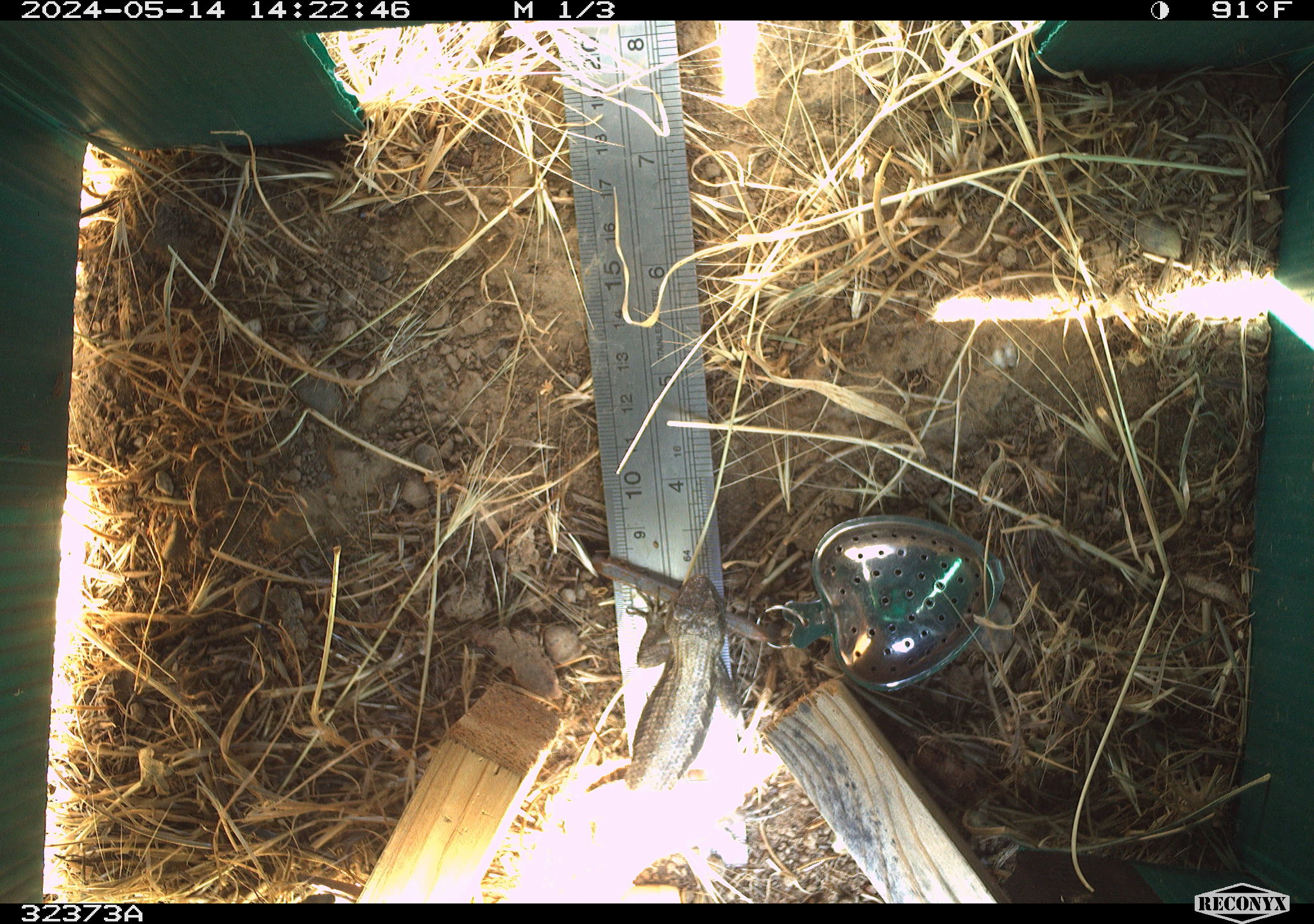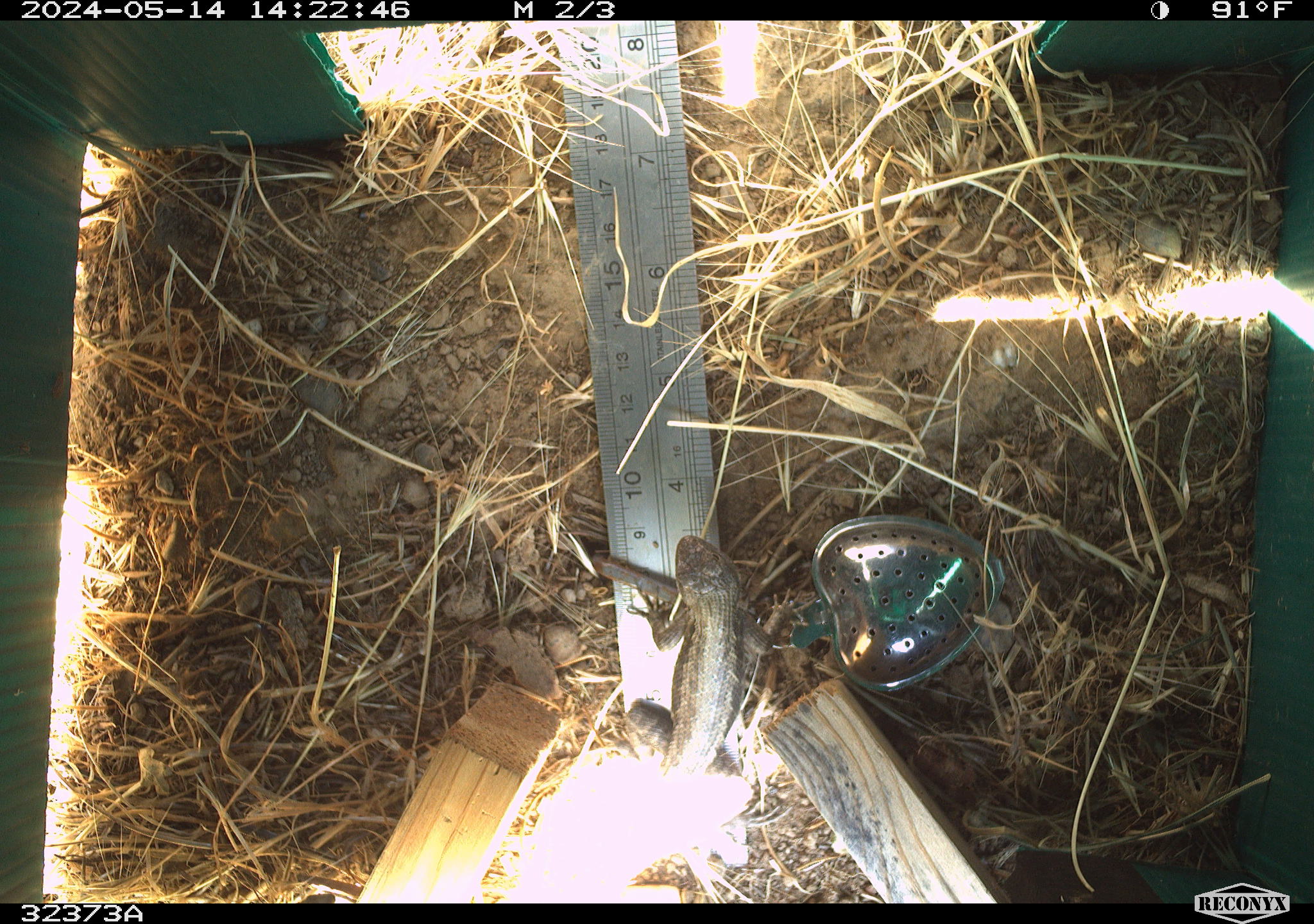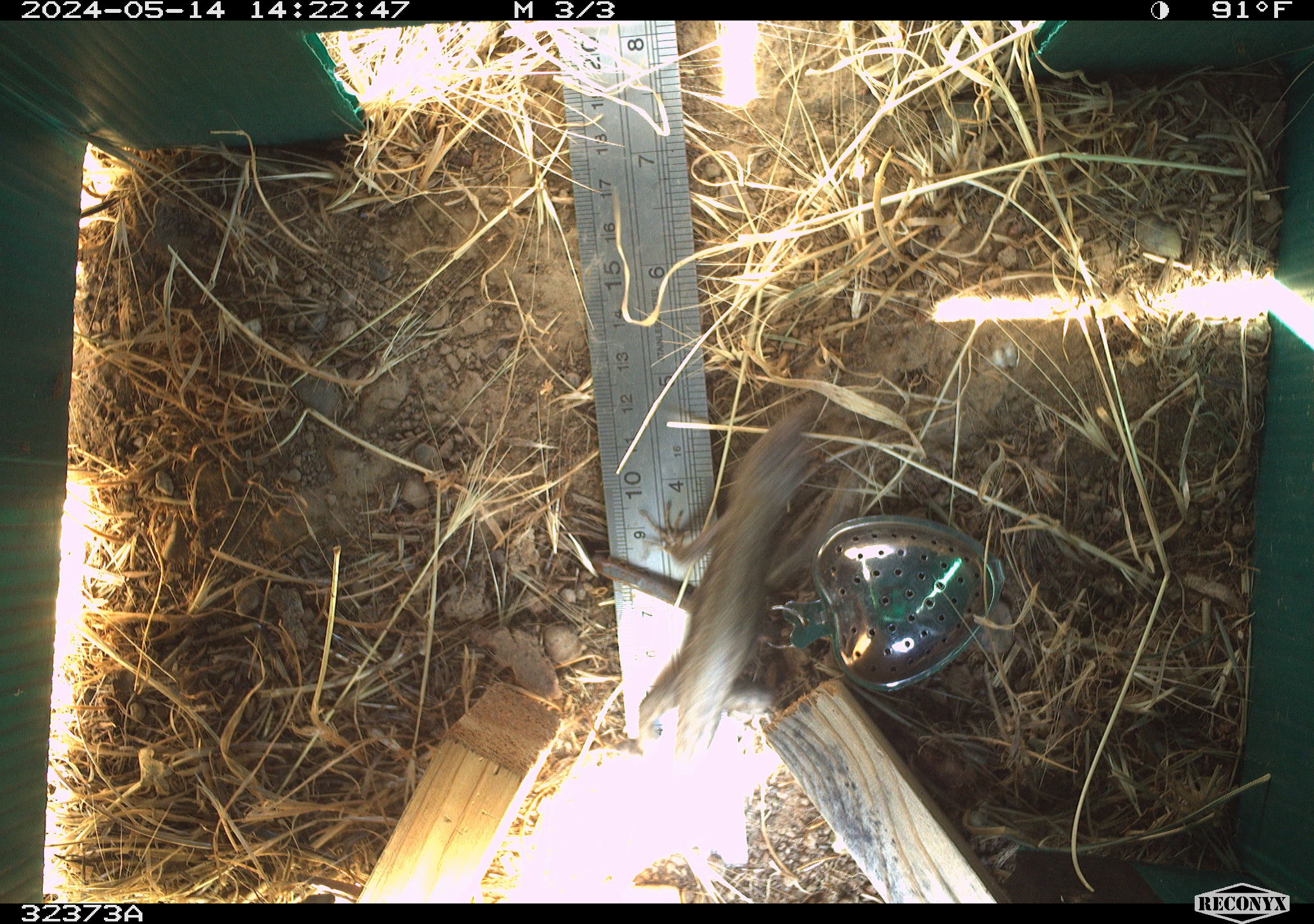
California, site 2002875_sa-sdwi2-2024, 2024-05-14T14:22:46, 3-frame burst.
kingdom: Animalia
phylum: Chordata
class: Reptilia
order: Squamata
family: Phrynosomatidae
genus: Sceloporus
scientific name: Sceloporus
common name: spiny lizards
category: sceloporus species